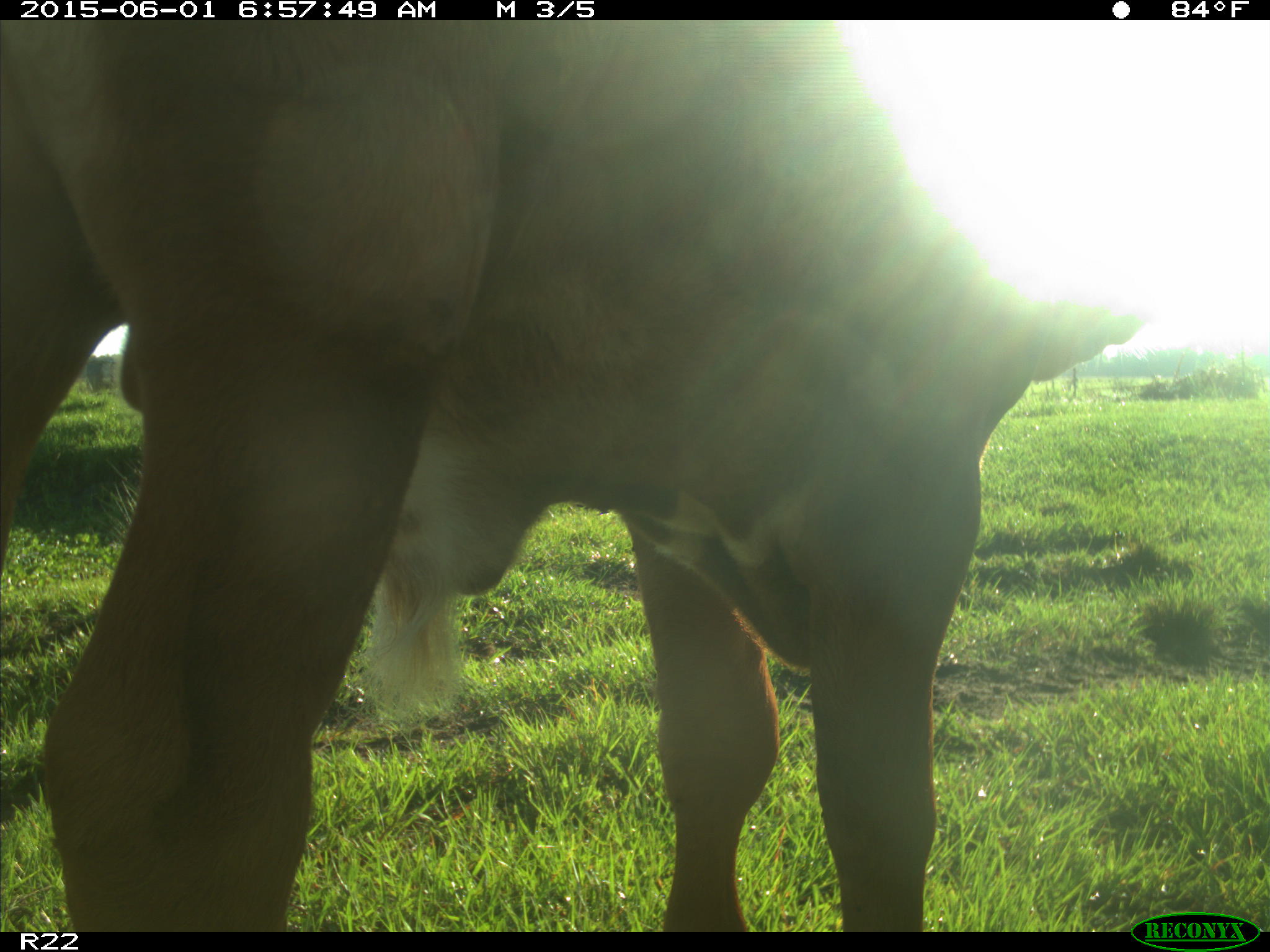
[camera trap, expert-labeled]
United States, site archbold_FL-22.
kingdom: Animalia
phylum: Chordata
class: Mammalia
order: Artiodactyla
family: Bovidae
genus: Bos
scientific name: Bos taurus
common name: domestic cow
Bos taurus (domestic cow).